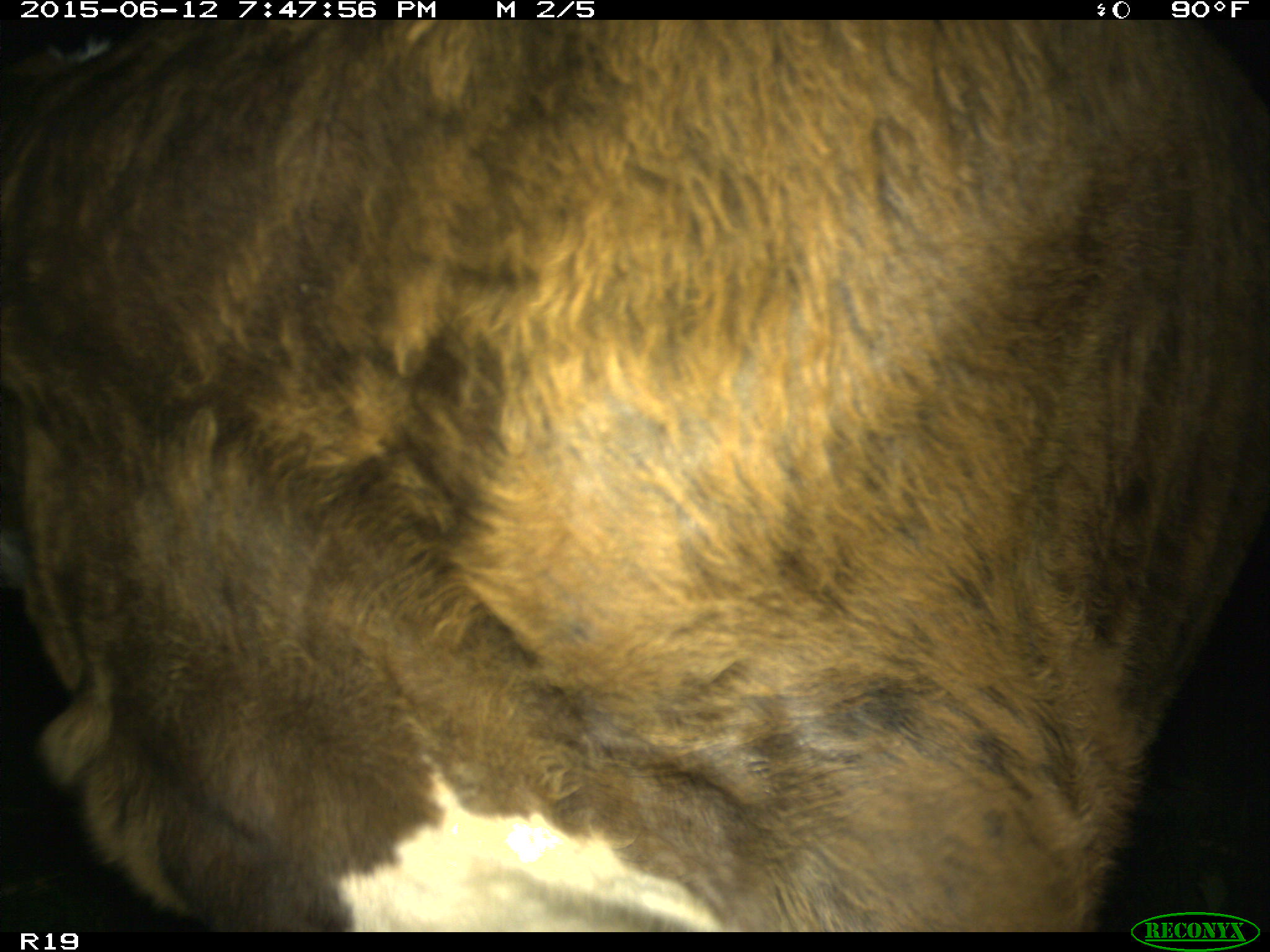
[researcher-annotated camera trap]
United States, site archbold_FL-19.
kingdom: Animalia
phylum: Chordata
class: Mammalia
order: Artiodactyla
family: Bovidae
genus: Bos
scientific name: Bos taurus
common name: domestic cow